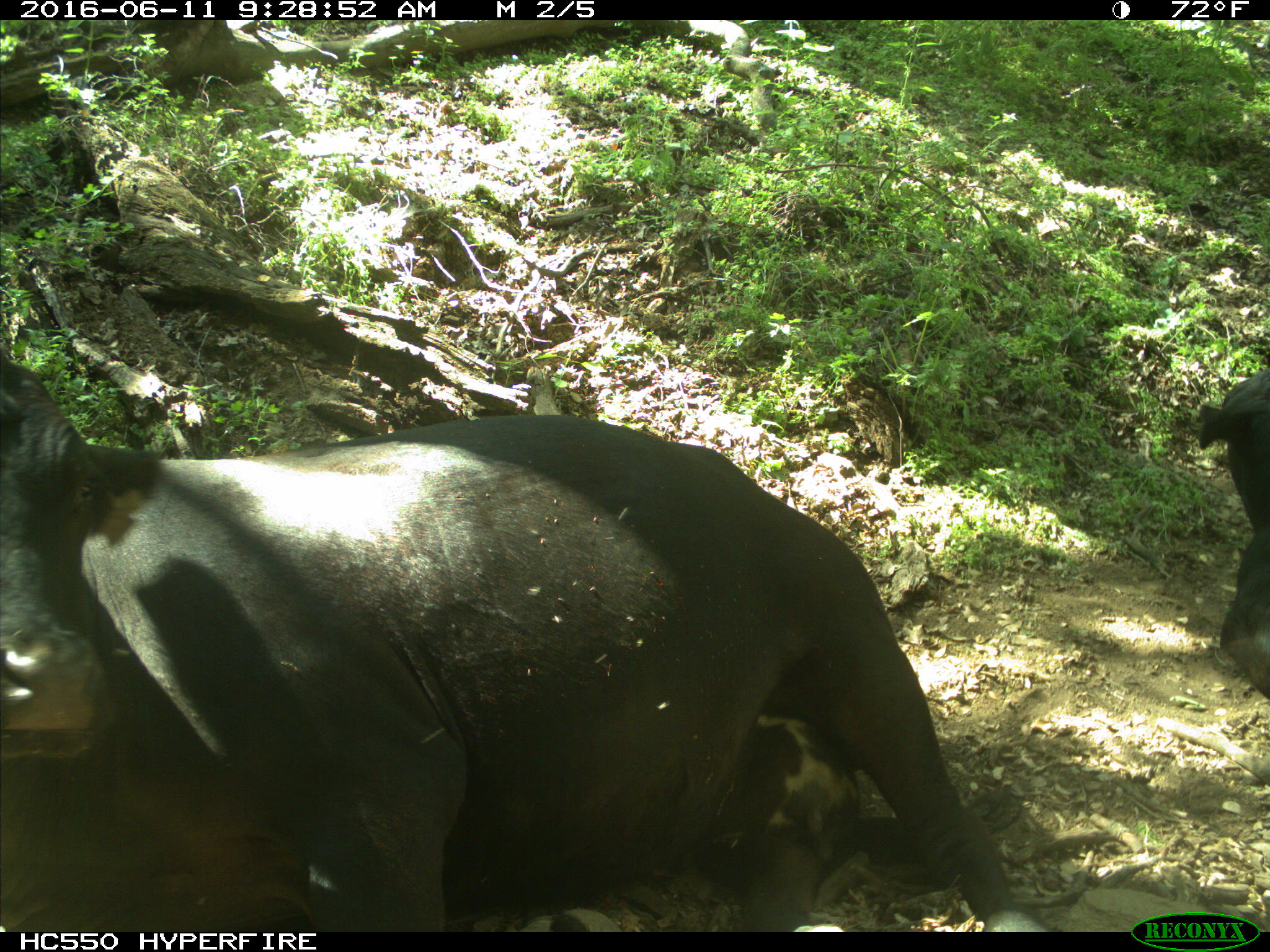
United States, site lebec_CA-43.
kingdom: Animalia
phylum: Chordata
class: Mammalia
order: Artiodactyla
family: Bovidae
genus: Bos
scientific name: Bos taurus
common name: domestic cow